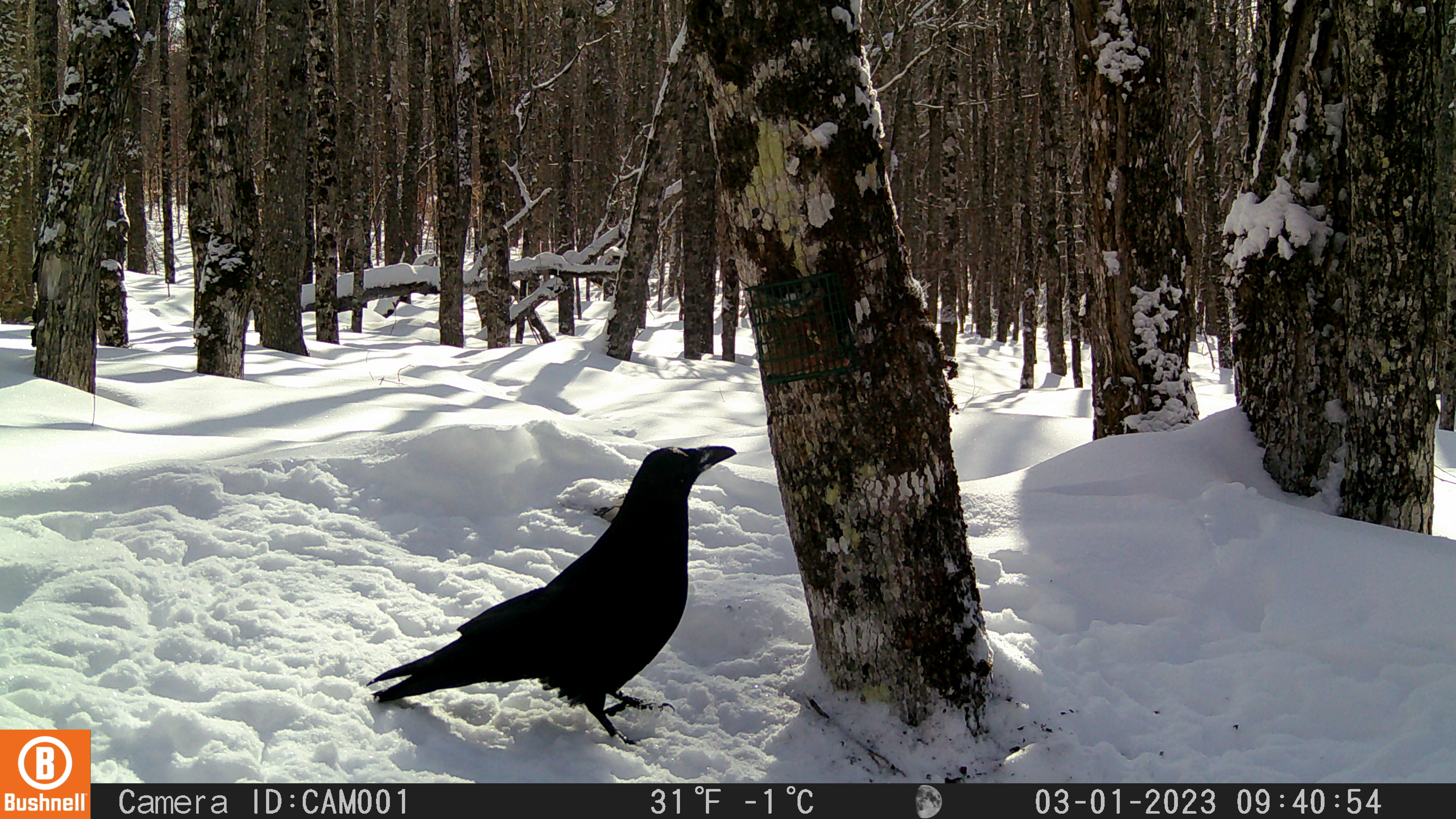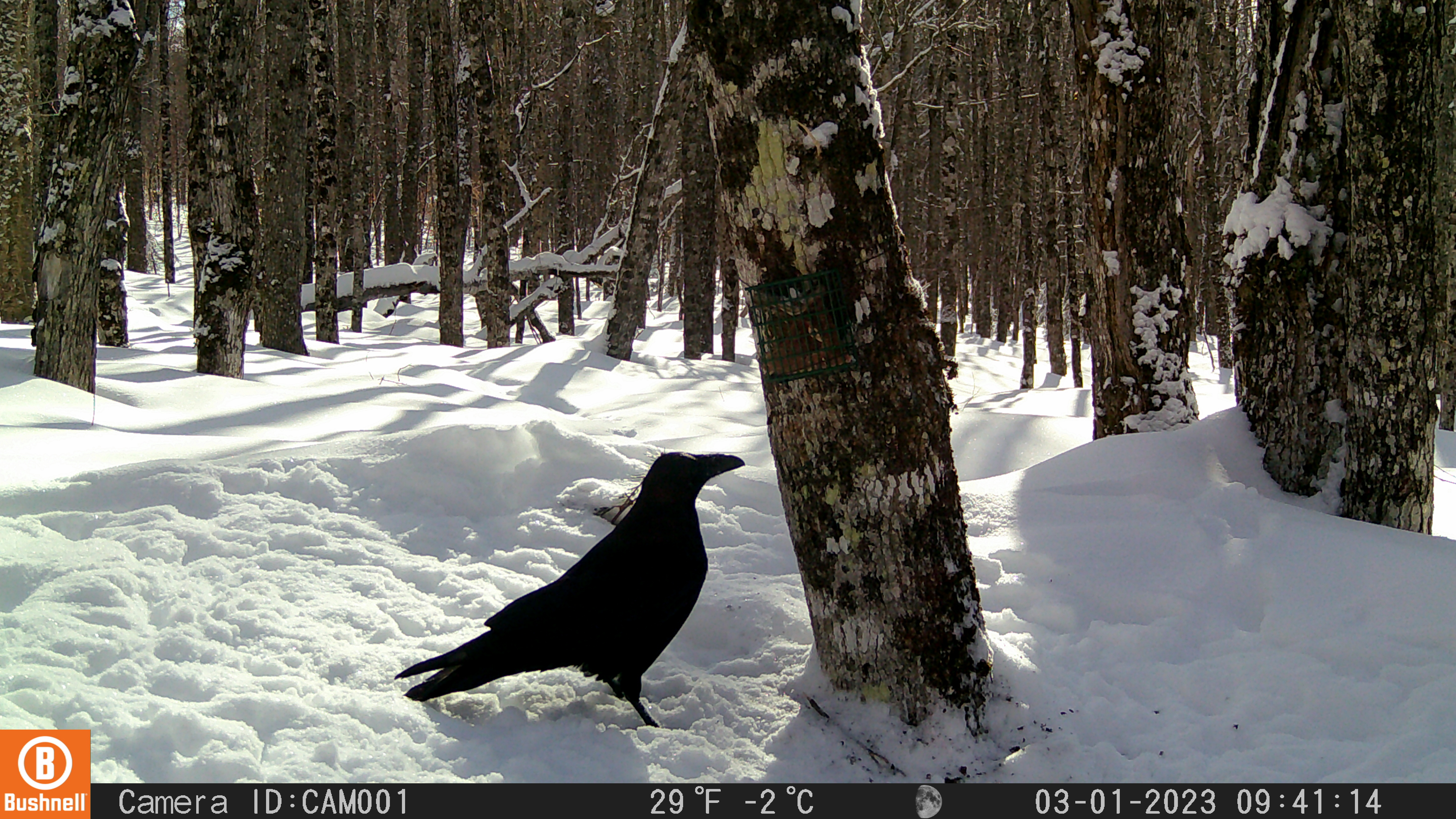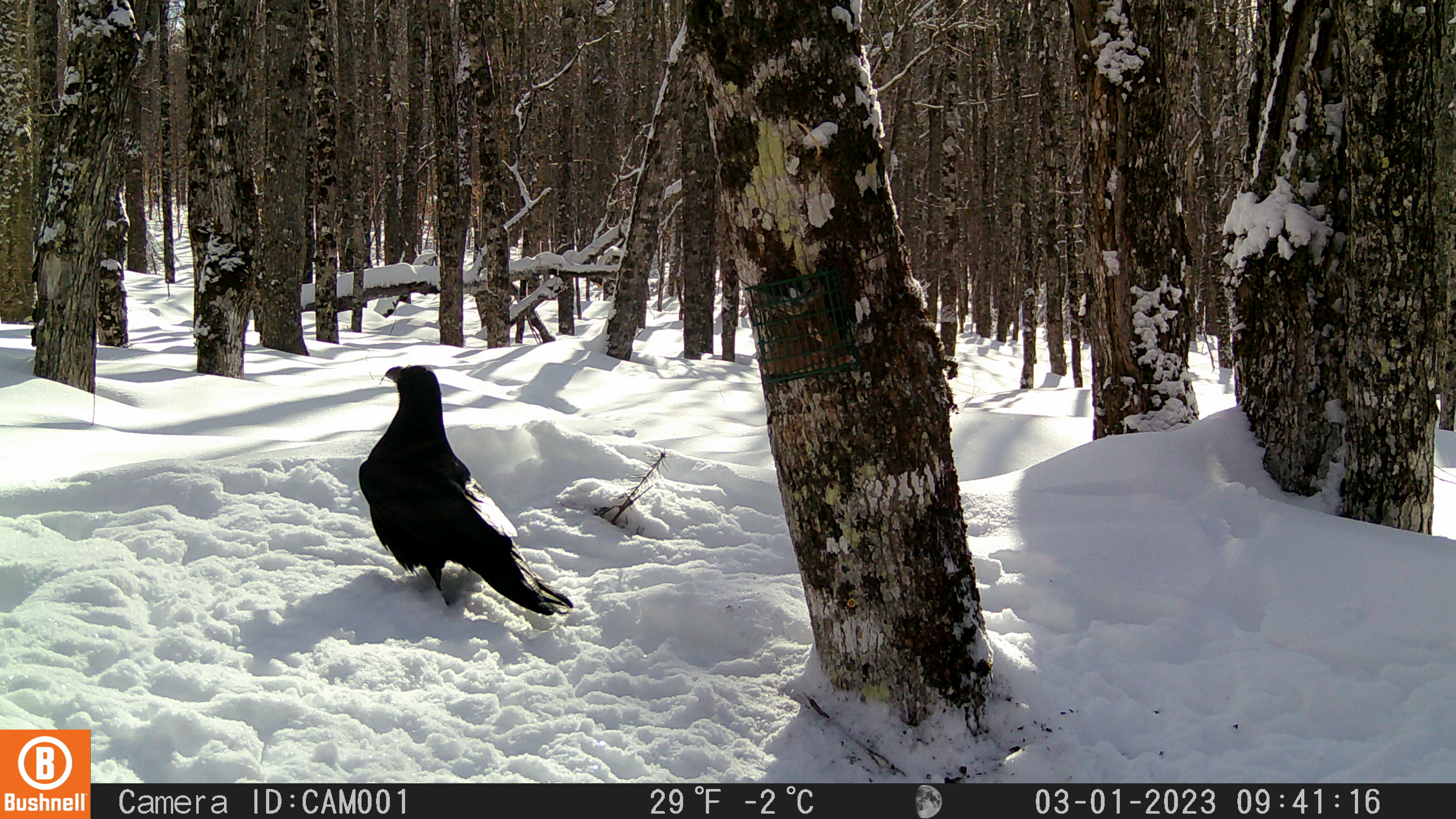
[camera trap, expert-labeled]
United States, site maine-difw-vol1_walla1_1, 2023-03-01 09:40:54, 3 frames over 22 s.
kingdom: Animalia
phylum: Chordata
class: Aves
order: Passeriformes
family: Corvidae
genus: Corvus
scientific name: Corvus corax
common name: common raven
Common raven (Corvus corax).